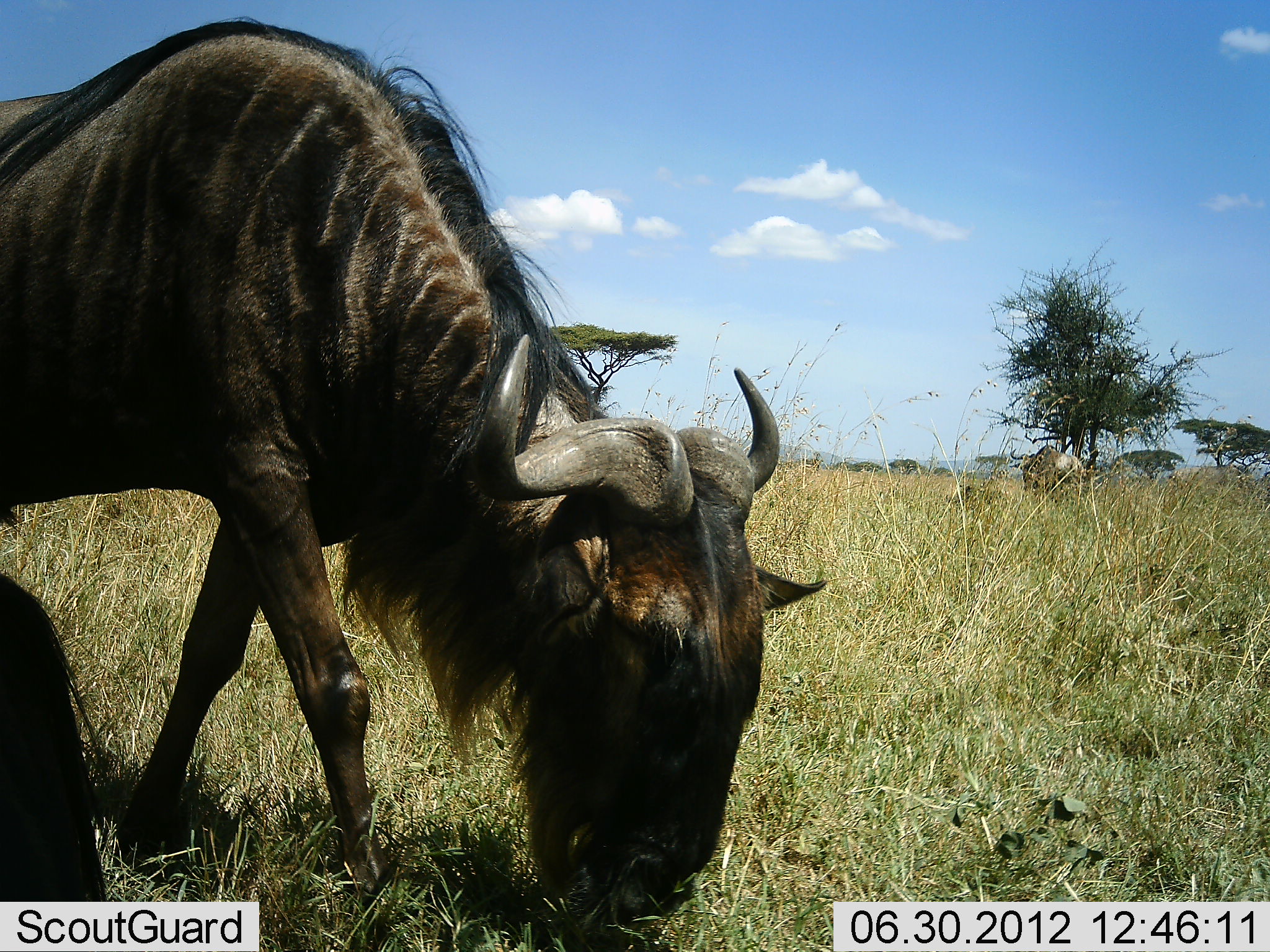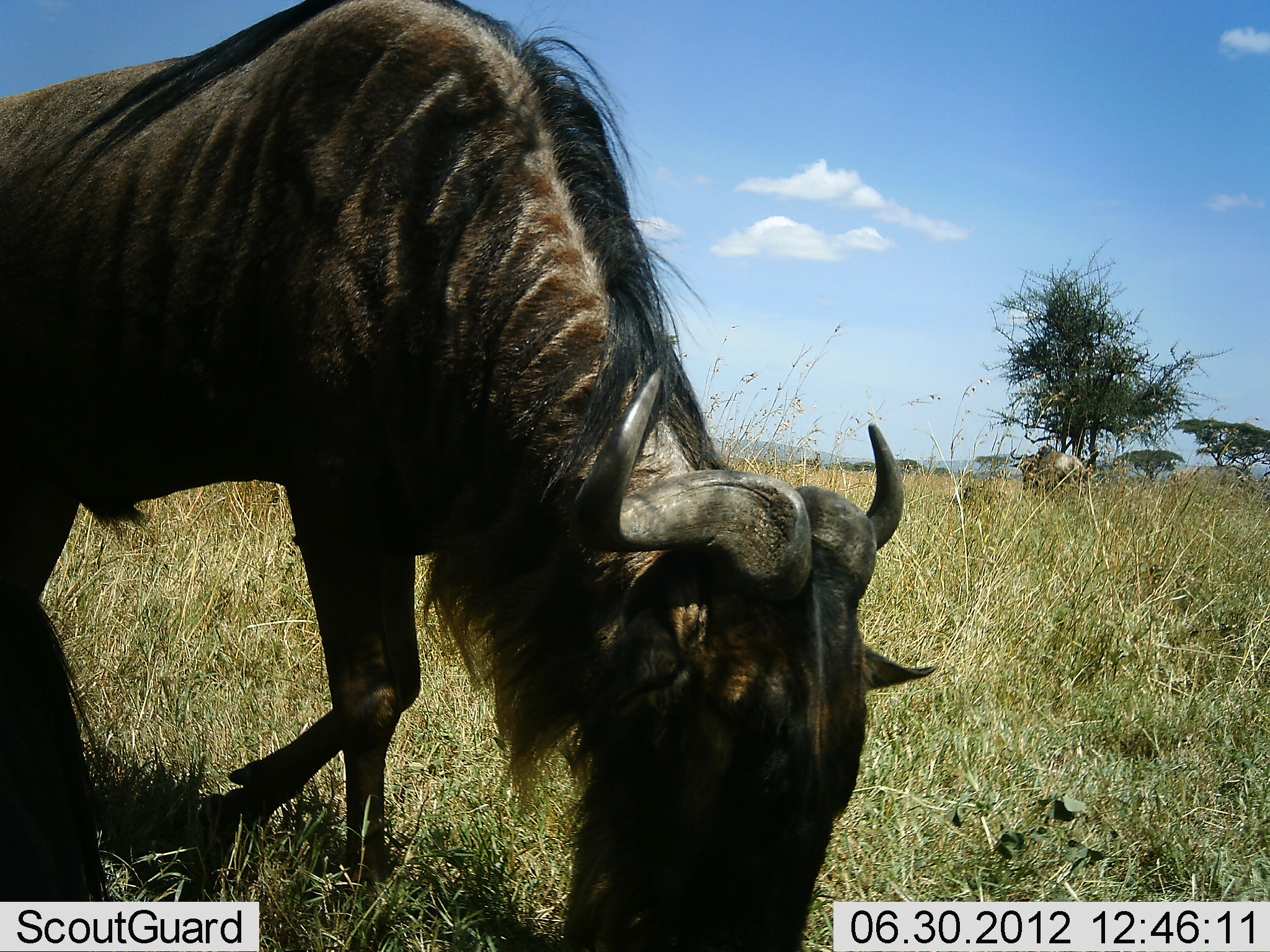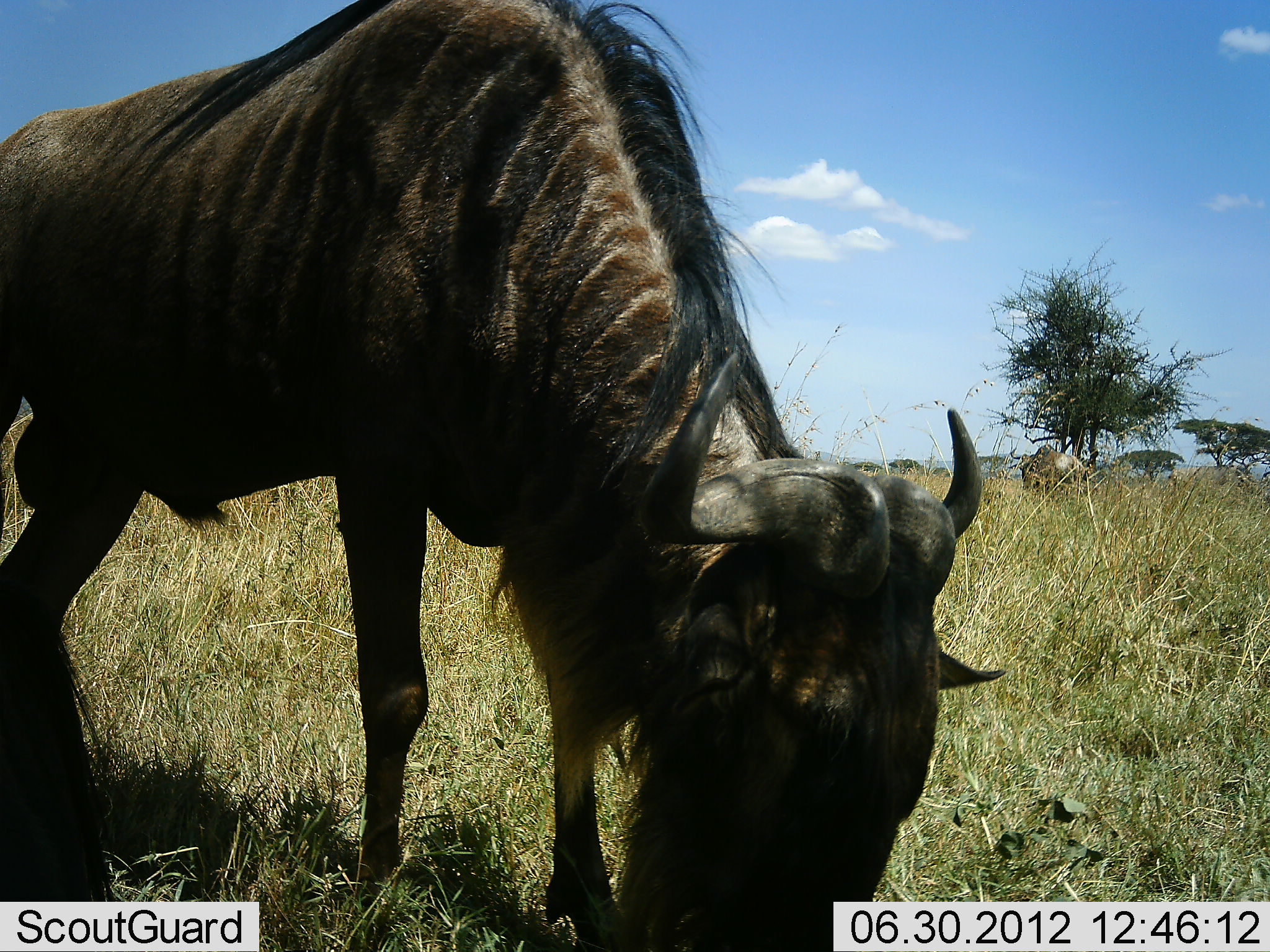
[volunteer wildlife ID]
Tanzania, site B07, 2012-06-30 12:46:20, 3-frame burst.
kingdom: Animalia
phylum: Chordata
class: Mammalia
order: Artiodactyla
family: Bovidae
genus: Connochaetes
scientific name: Connochaetes taurinus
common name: blue wildebeest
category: wildebeest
Wildebeest (blue wildebeest) (Connochaetes taurinus), count 2. Behavior (volunteer vote fractions): standing 30%, resting 10%, moving 60%, interacting 0%. Young present (vote fraction): 0%. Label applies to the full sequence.